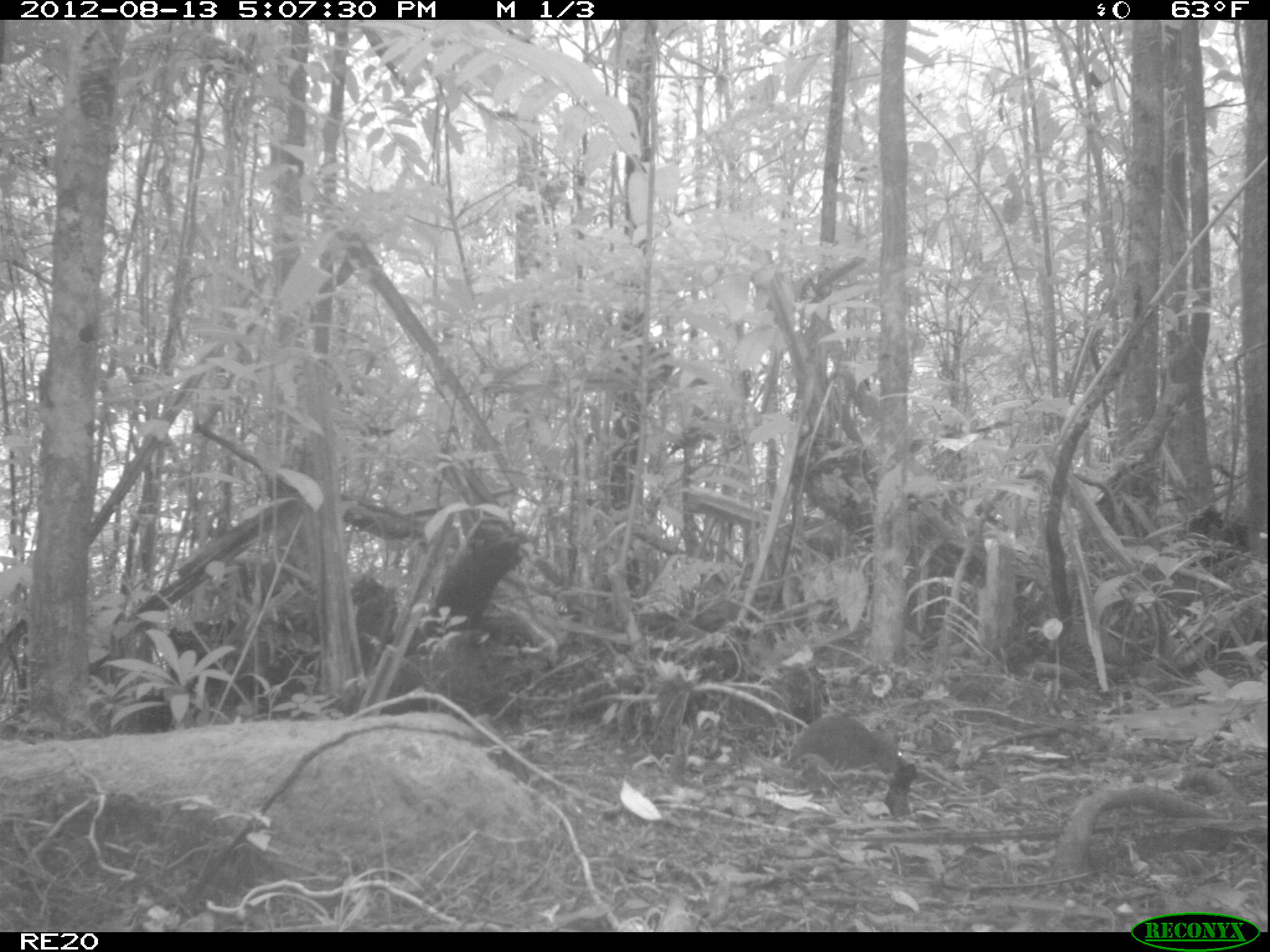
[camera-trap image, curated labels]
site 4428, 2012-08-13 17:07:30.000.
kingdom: Animalia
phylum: Chordata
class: Mammalia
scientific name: Mammalia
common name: mammals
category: small mammal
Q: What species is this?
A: Small mammal (mammals) (Mammalia).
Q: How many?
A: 1.